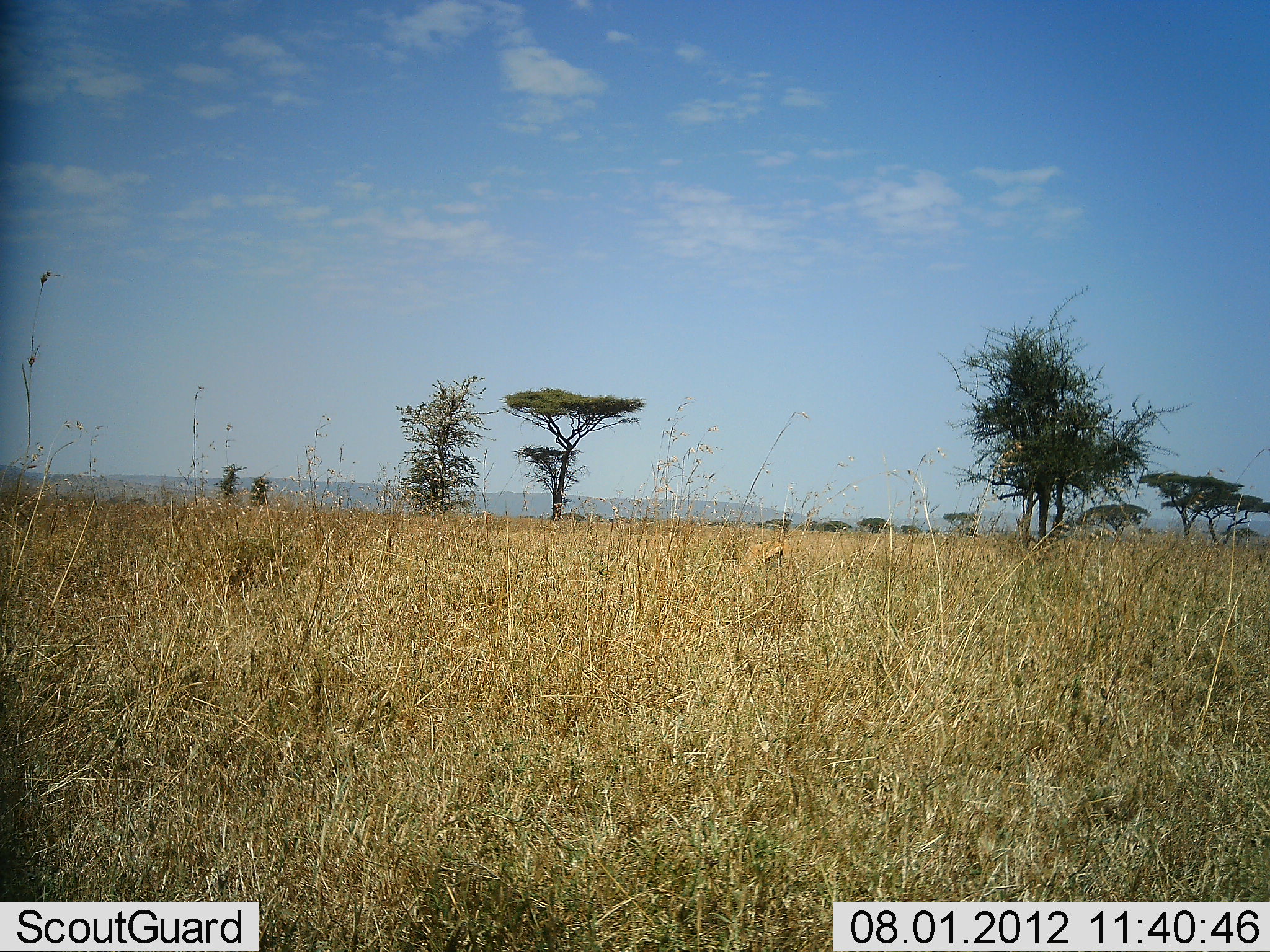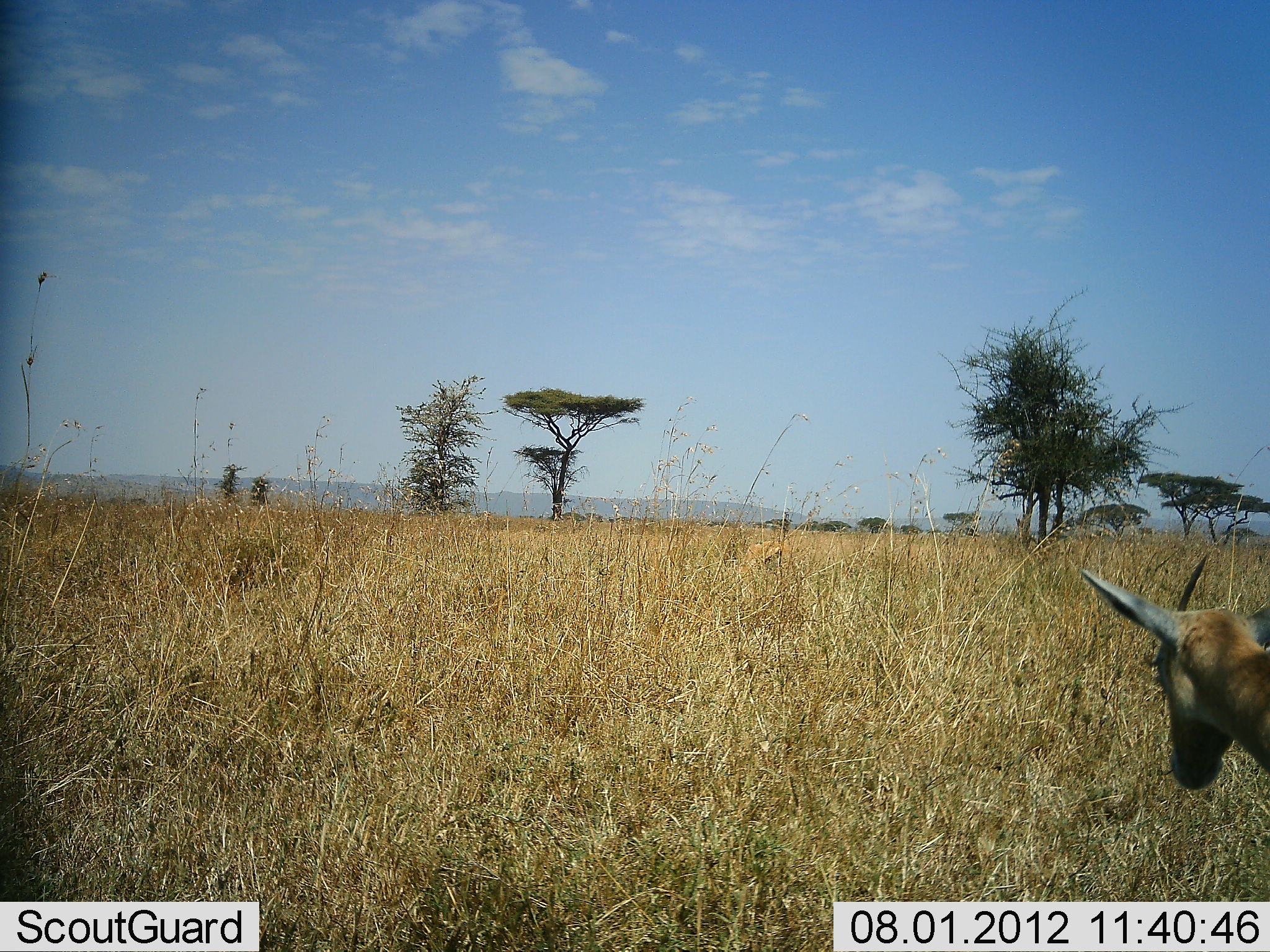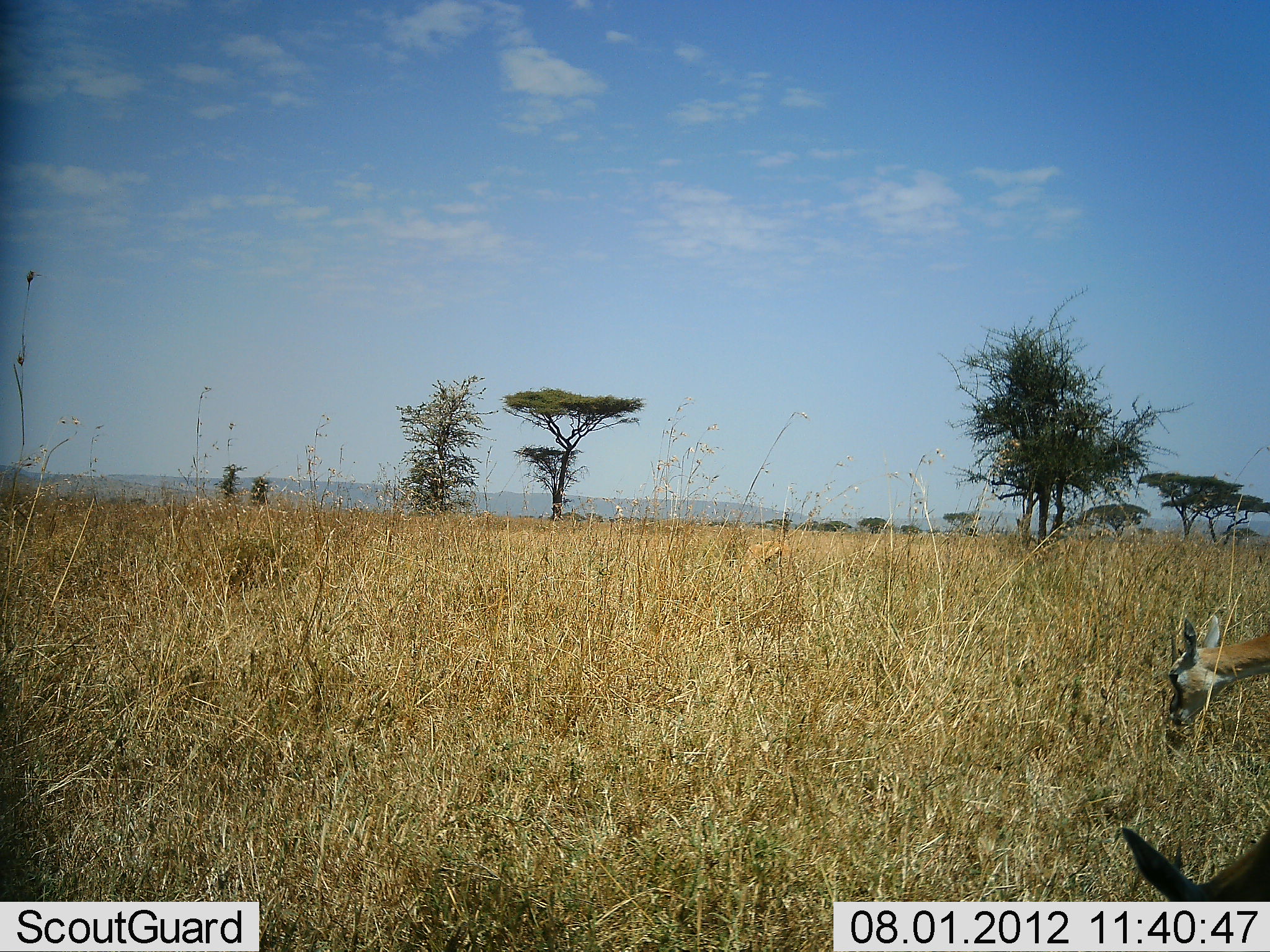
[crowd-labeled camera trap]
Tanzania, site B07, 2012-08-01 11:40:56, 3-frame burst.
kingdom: Animalia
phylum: Chordata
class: Mammalia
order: Artiodactyla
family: Bovidae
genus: Eudorcas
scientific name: Eudorcas thomsonii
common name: thomson's gazelle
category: gazellethomsons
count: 2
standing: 10%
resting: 0%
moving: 20%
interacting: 0%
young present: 0%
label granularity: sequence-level